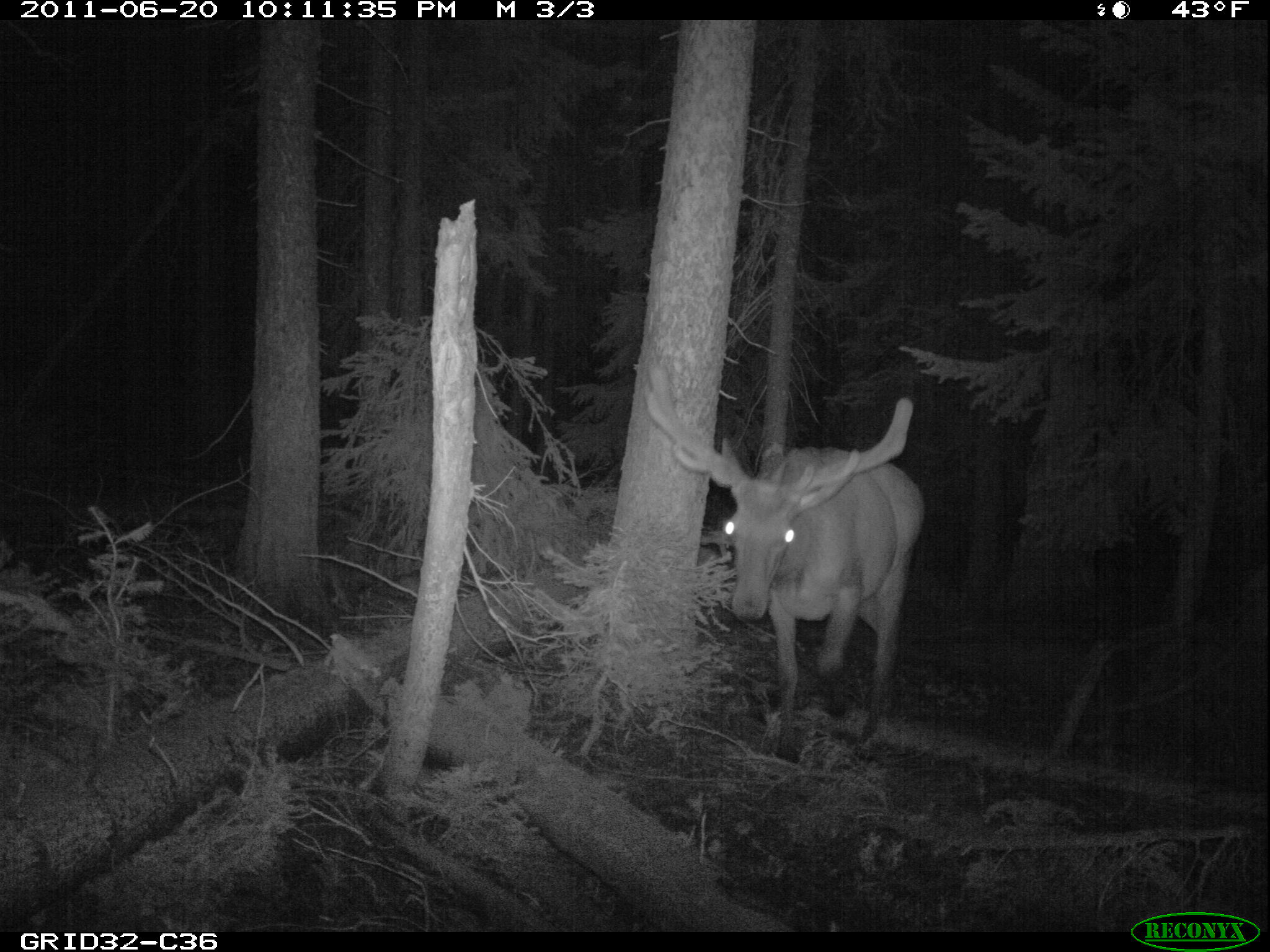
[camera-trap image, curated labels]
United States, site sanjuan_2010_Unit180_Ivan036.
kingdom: Animalia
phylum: Chordata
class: Mammalia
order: Artiodactyla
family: Cervidae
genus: Cervus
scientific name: Cervus elaphus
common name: red deer